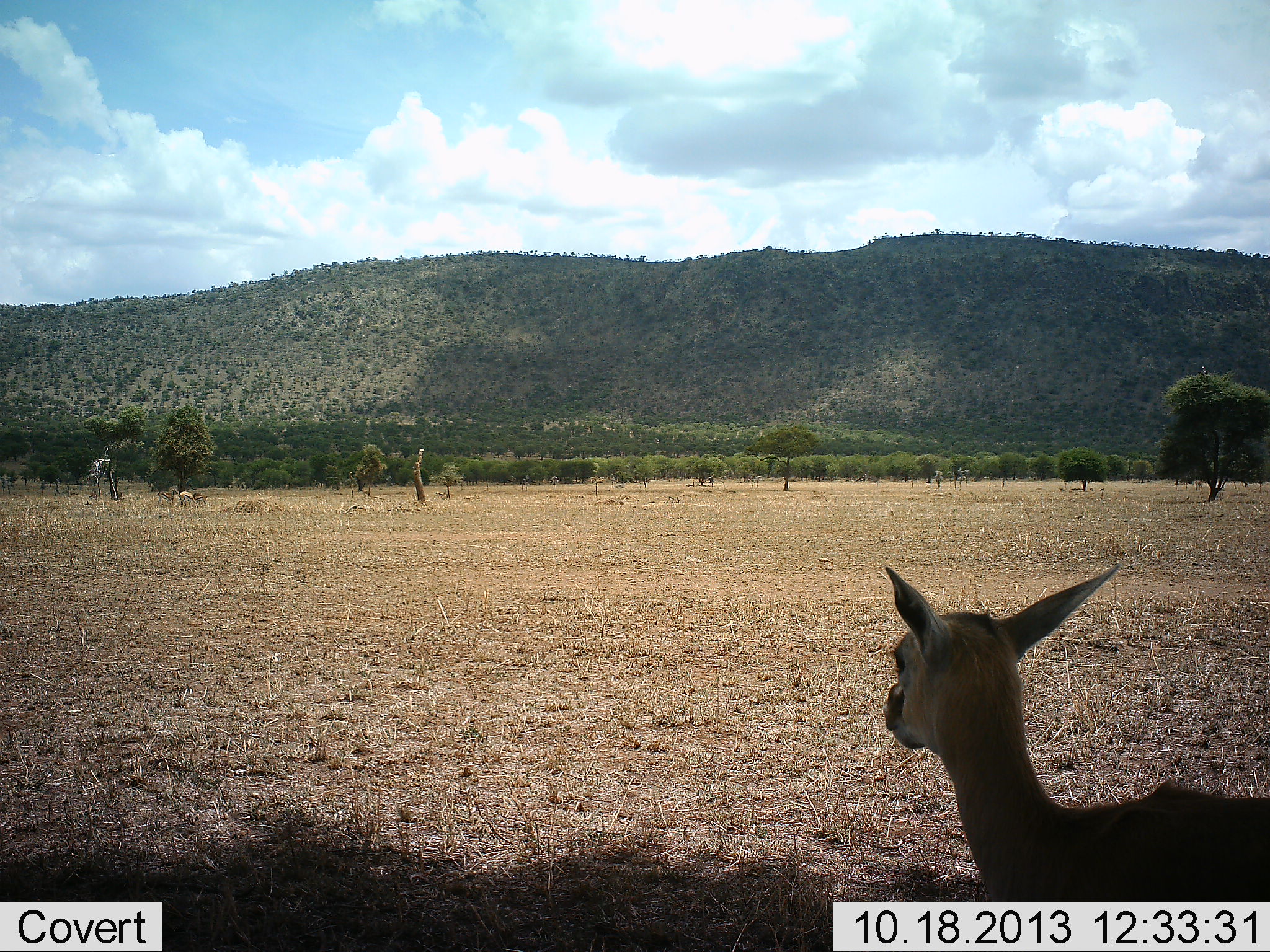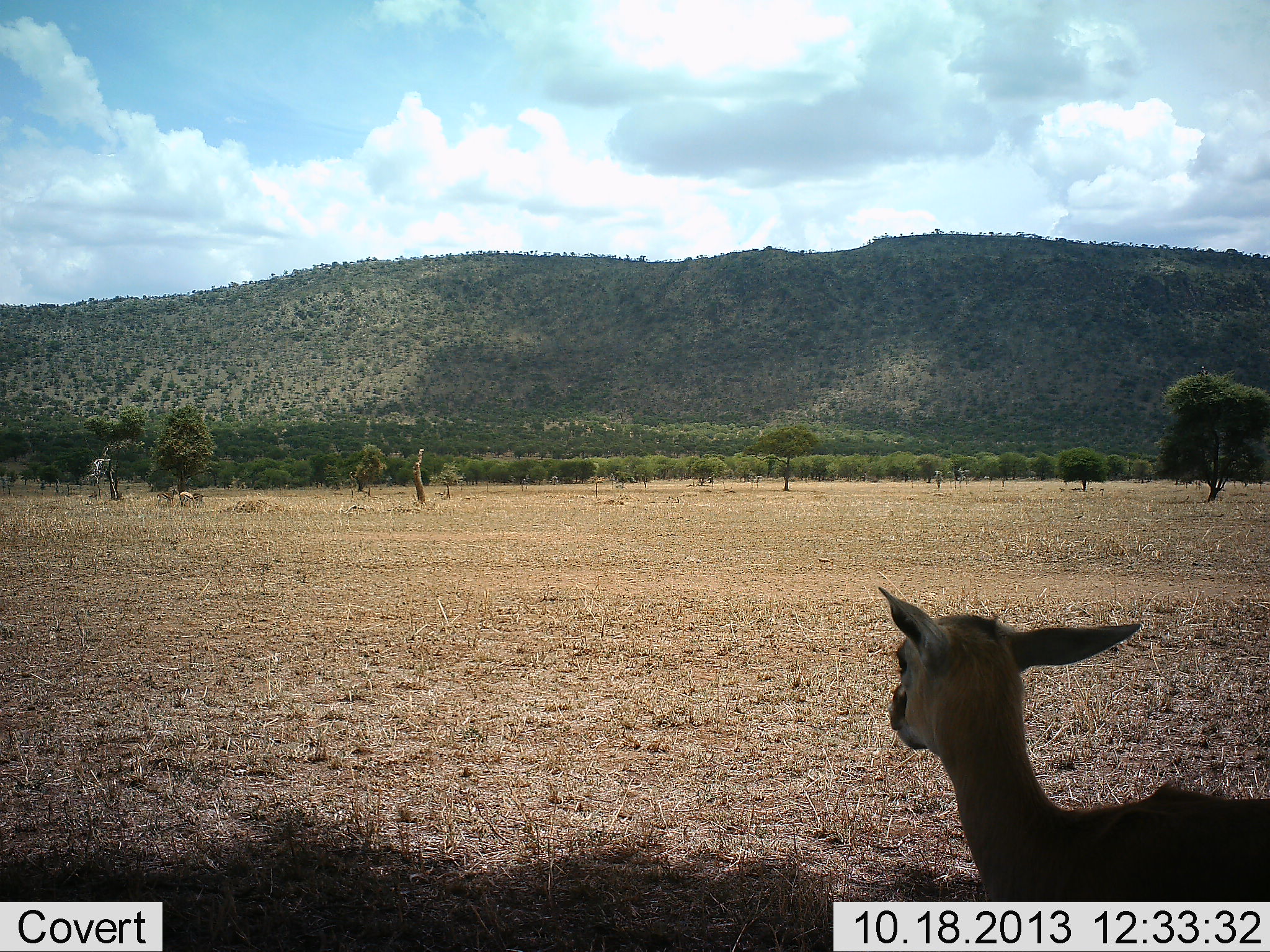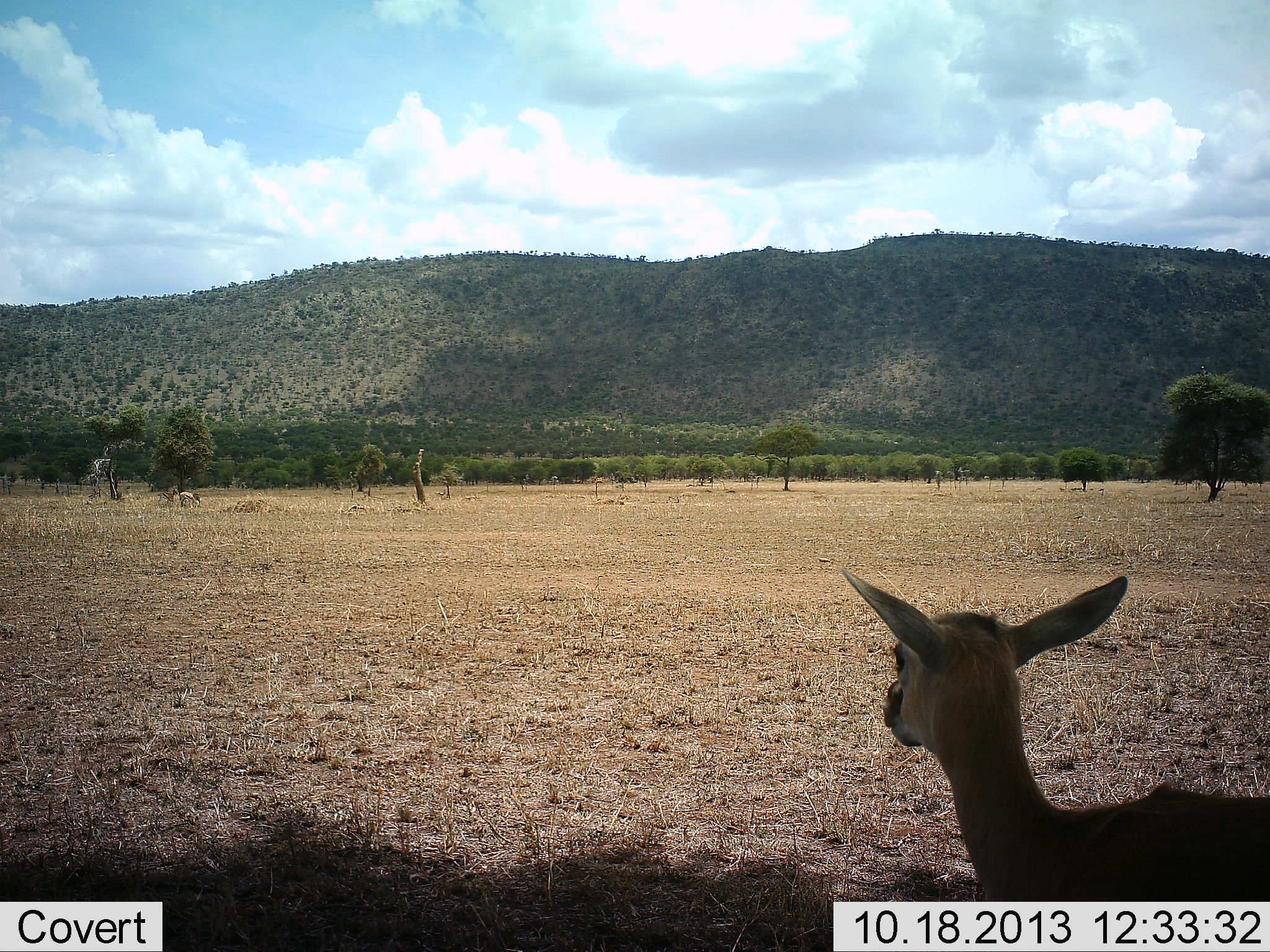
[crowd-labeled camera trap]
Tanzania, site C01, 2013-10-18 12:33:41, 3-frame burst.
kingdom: Animalia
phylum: Chordata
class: Mammalia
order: Artiodactyla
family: Bovidae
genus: Eudorcas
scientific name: Eudorcas thomsonii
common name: thomson's gazelle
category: gazellethomsons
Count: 1.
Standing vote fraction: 83%.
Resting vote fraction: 20%.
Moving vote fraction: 6%.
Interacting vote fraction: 0%.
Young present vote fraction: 29%.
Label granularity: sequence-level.